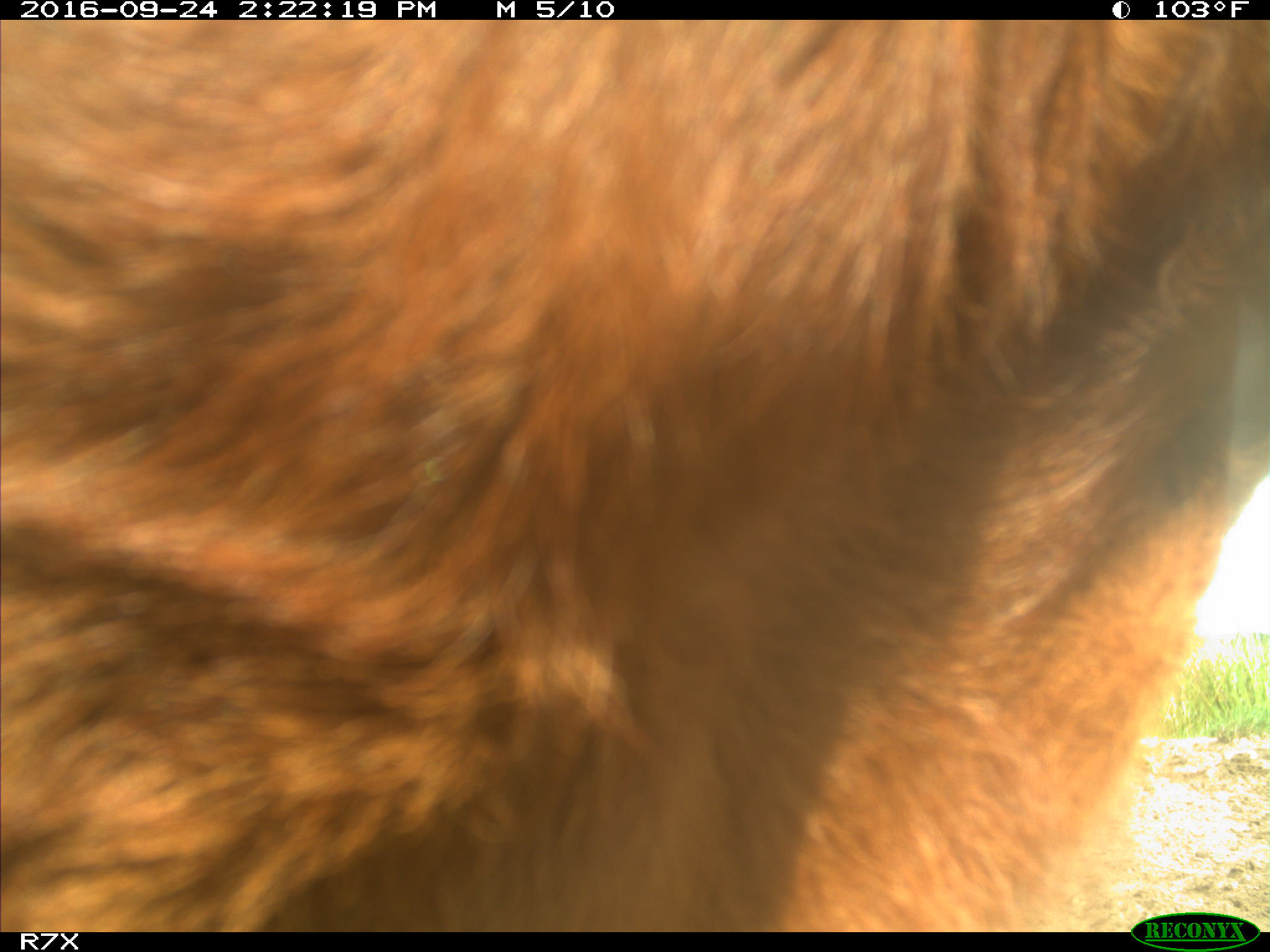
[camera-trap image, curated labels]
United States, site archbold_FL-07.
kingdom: Animalia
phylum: Chordata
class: Mammalia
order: Artiodactyla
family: Bovidae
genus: Bos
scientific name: Bos taurus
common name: domestic cow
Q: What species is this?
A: Bos taurus (domestic cow).